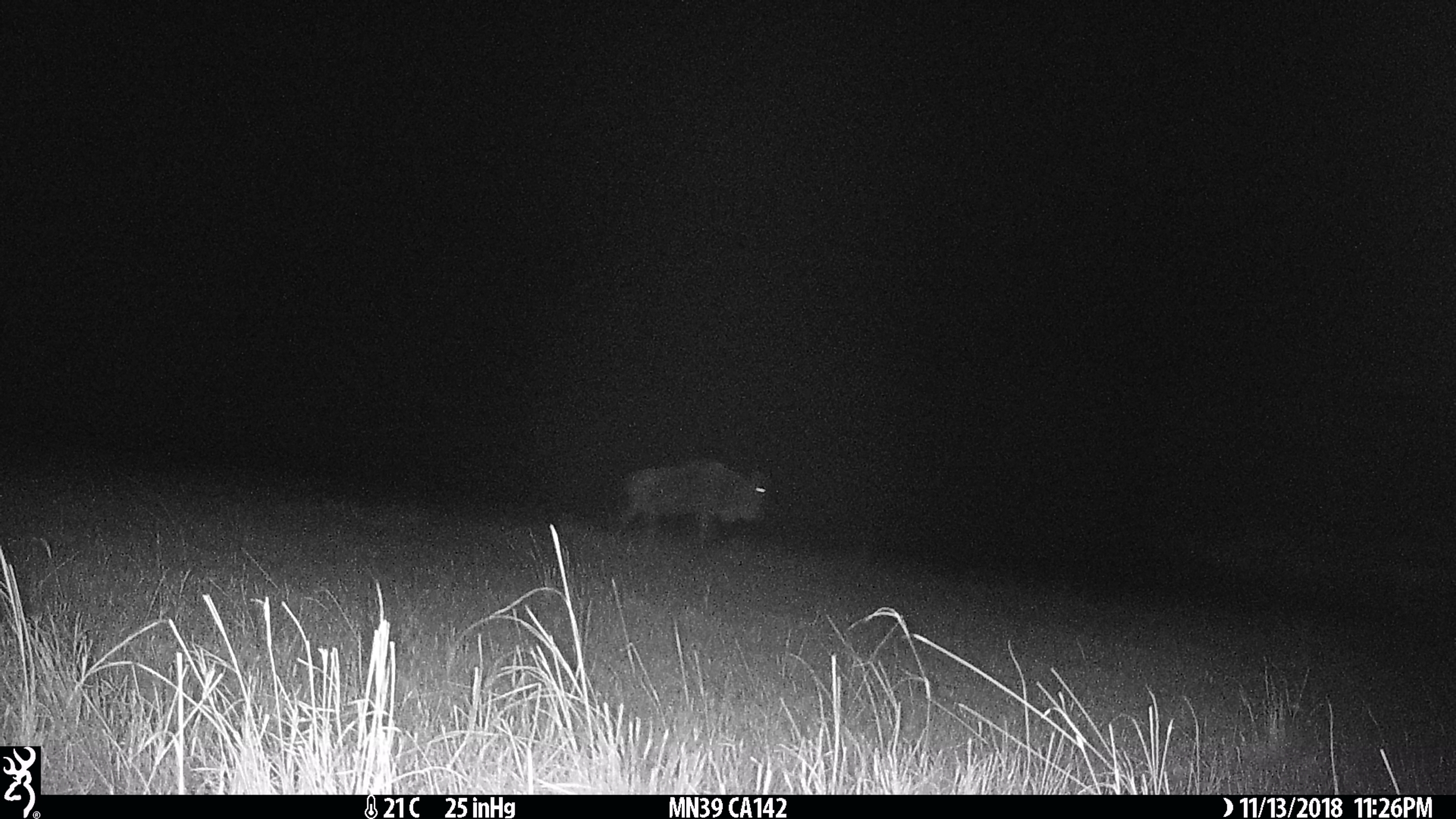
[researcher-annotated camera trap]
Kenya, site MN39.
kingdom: Animalia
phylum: Chordata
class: Mammalia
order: Artiodactyla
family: Bovidae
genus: Connochaetes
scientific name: Connochaetes taurinus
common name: blue wildebeest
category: wildebeest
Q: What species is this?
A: Wildebeest (blue wildebeest) (Connochaetes taurinus).